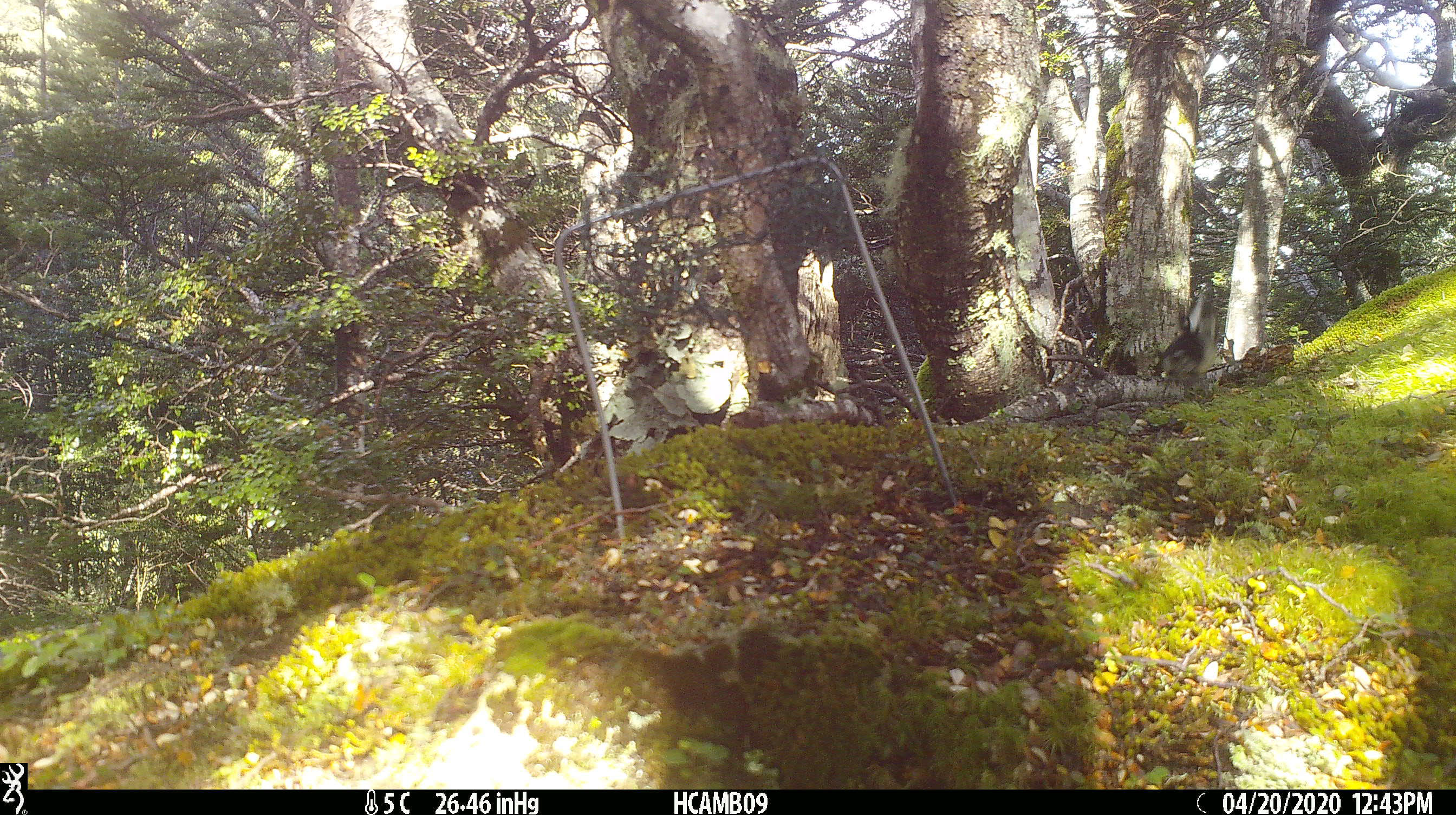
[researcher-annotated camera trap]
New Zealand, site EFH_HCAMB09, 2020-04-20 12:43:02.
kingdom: Animalia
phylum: Chordata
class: Aves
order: Passeriformes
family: Petroicidae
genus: Petroica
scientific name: Petroica macrocephala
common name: tomtit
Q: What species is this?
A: Tomtit (Petroica macrocephala).